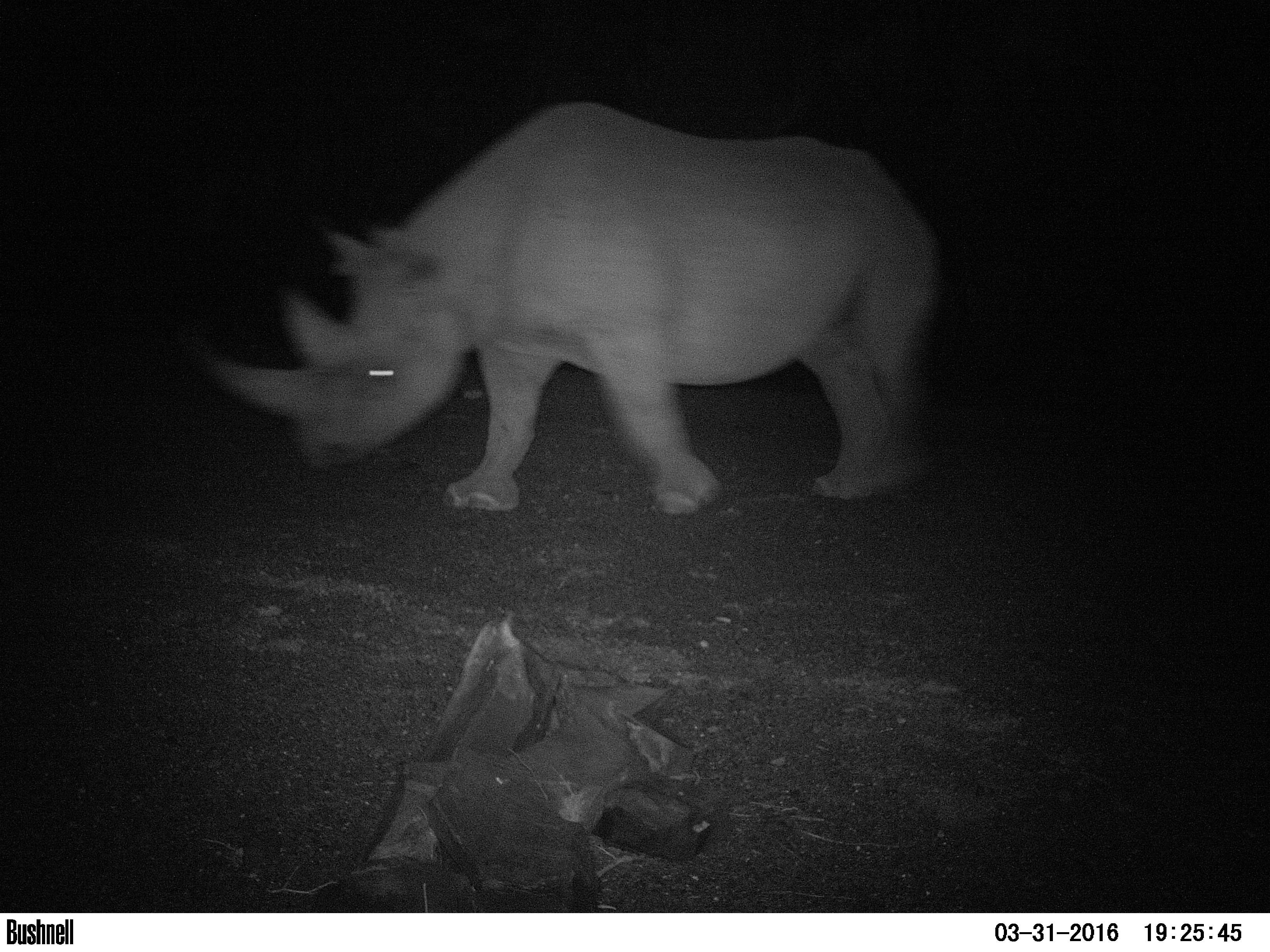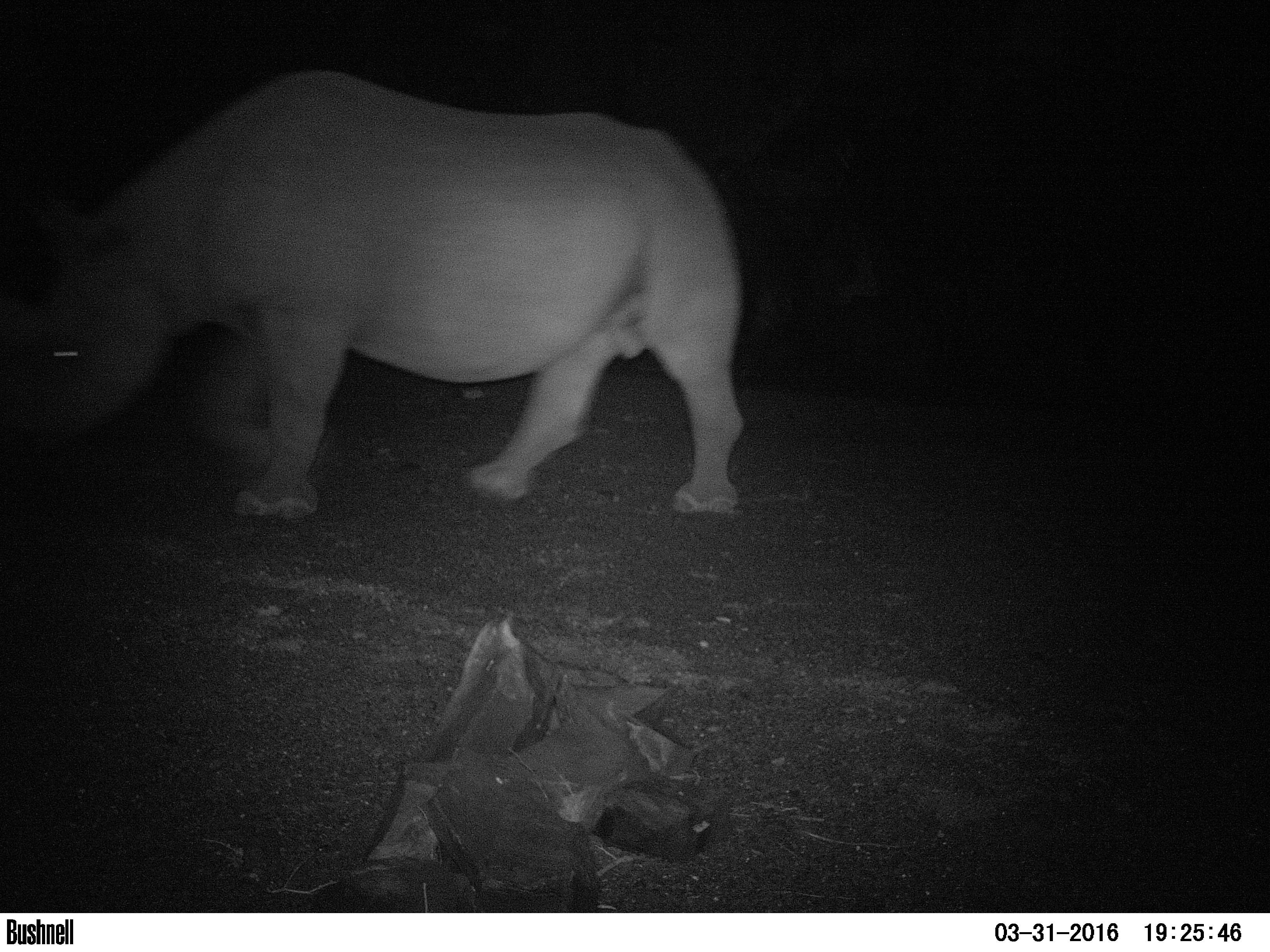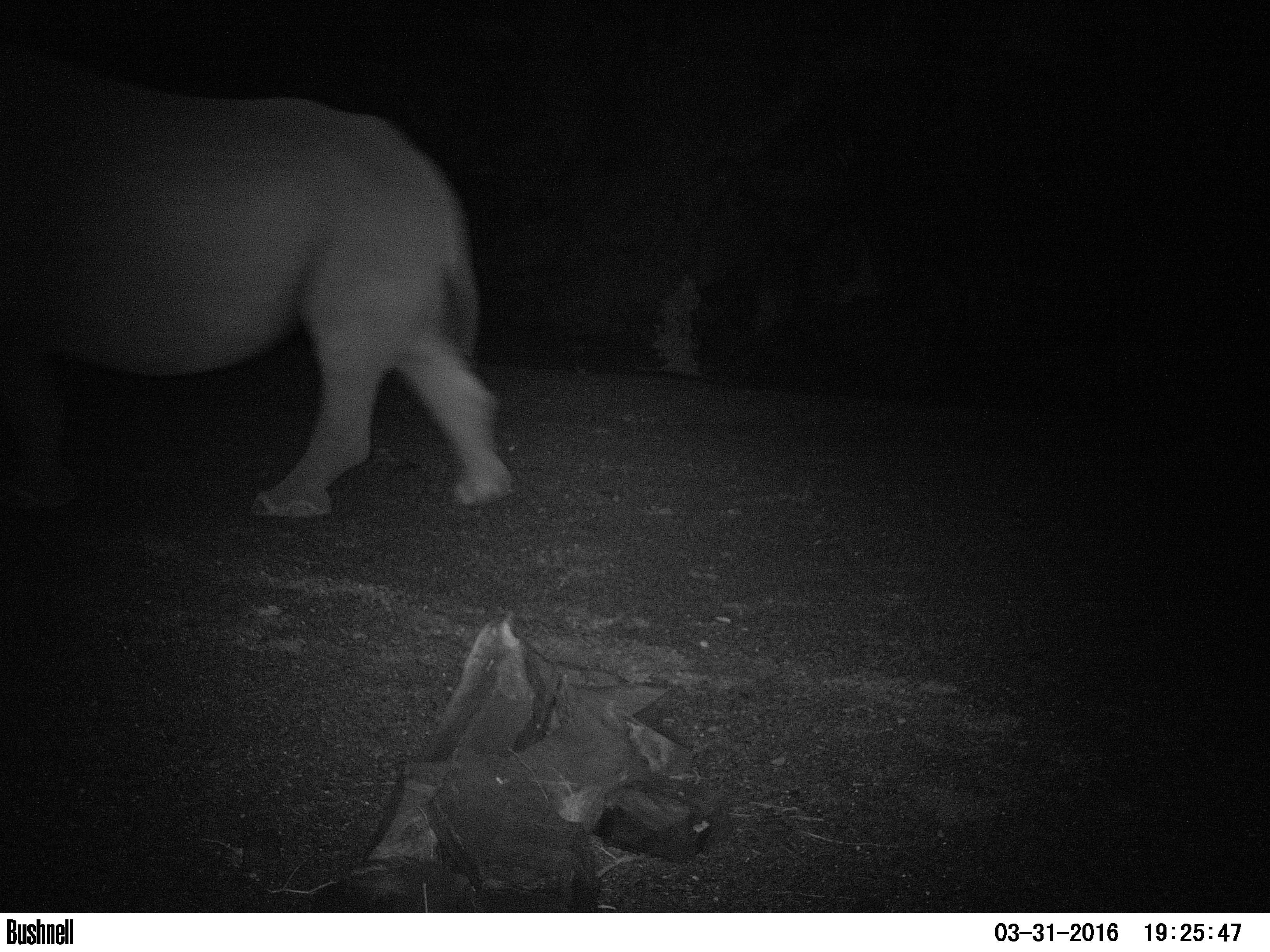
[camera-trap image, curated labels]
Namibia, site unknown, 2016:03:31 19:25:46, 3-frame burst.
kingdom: Animalia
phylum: Chordata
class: Mammalia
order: Perissodactyla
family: Rhinocerotidae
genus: Diceros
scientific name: Diceros bicornis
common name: black rhinoceros